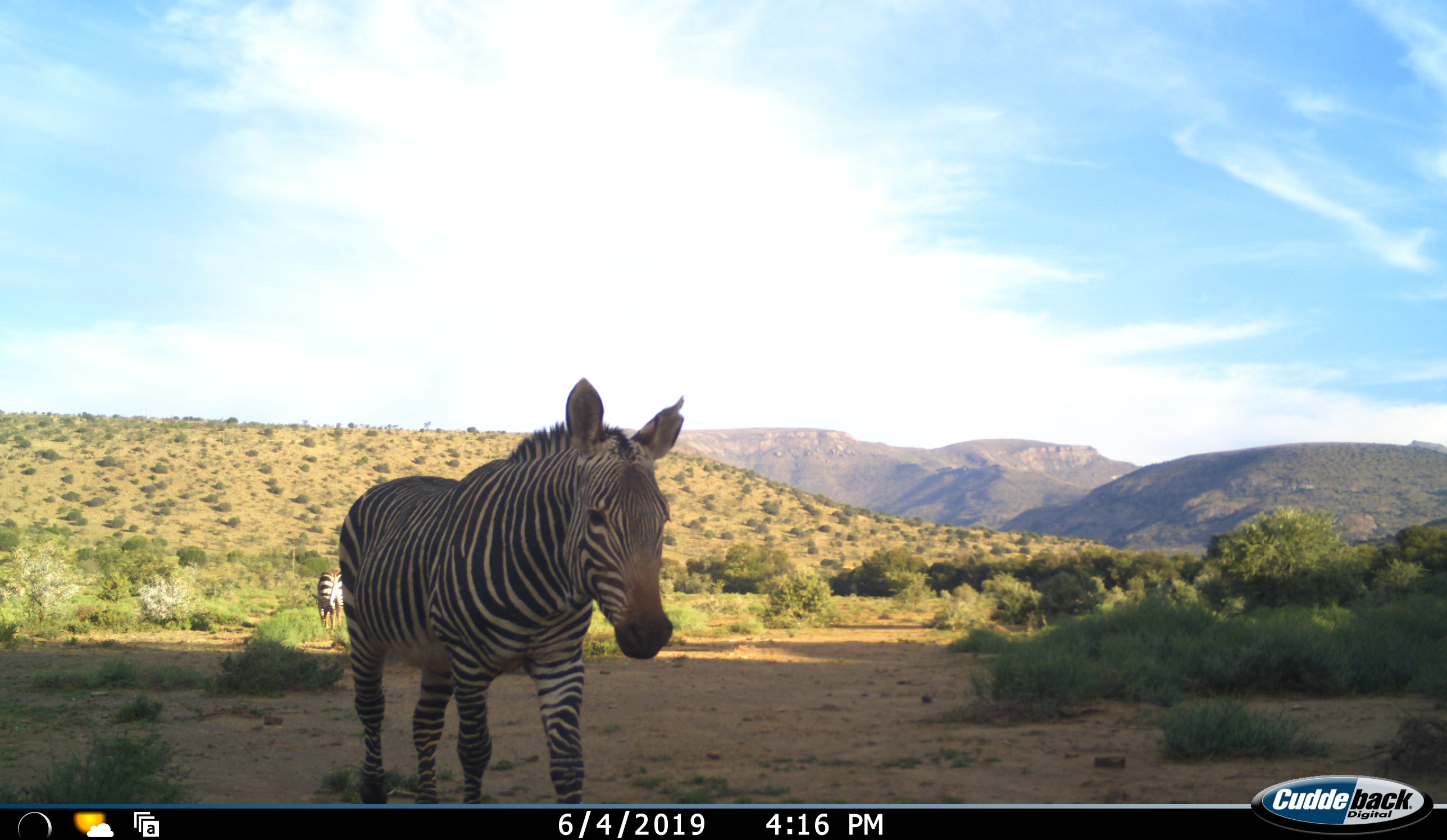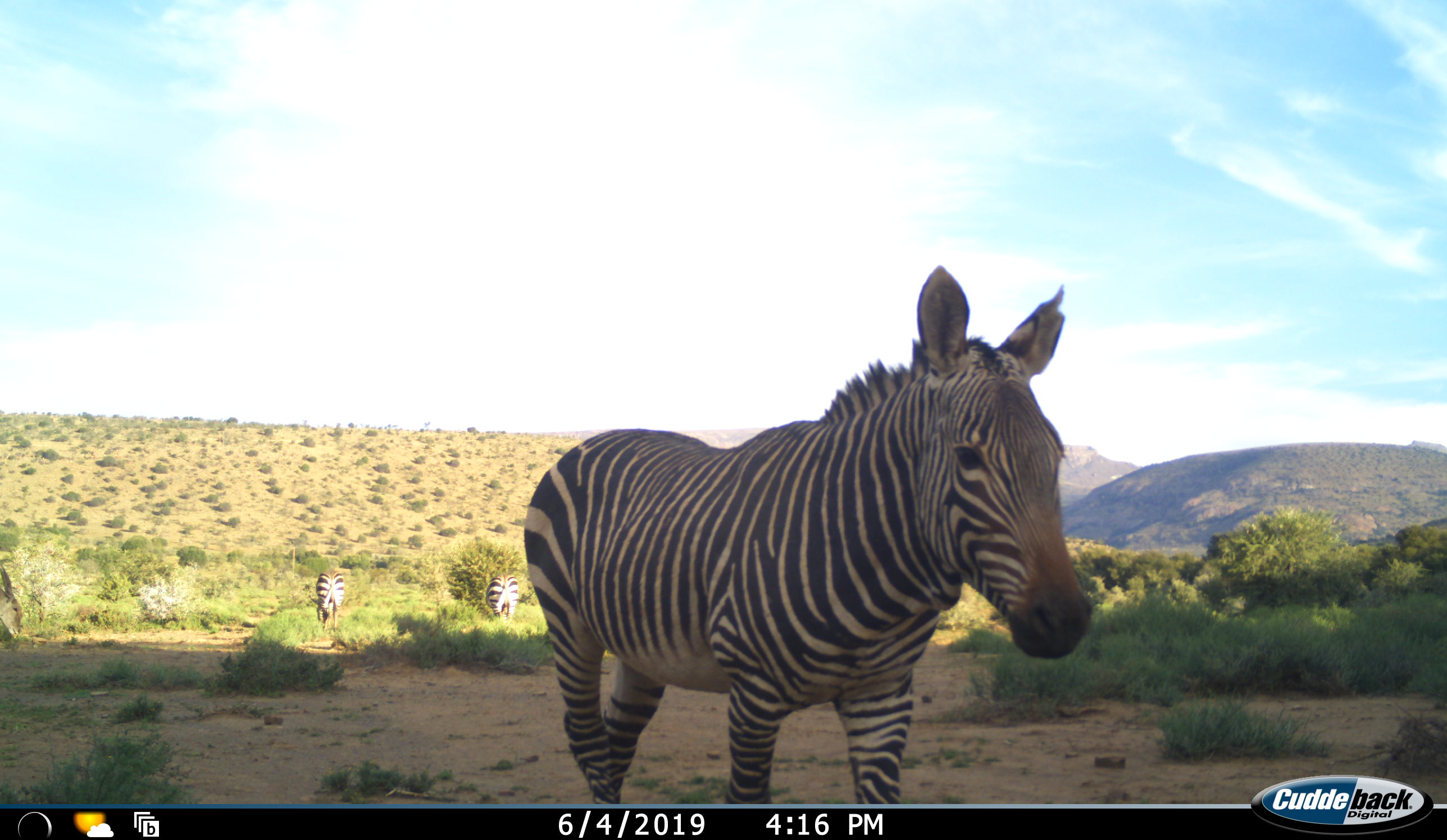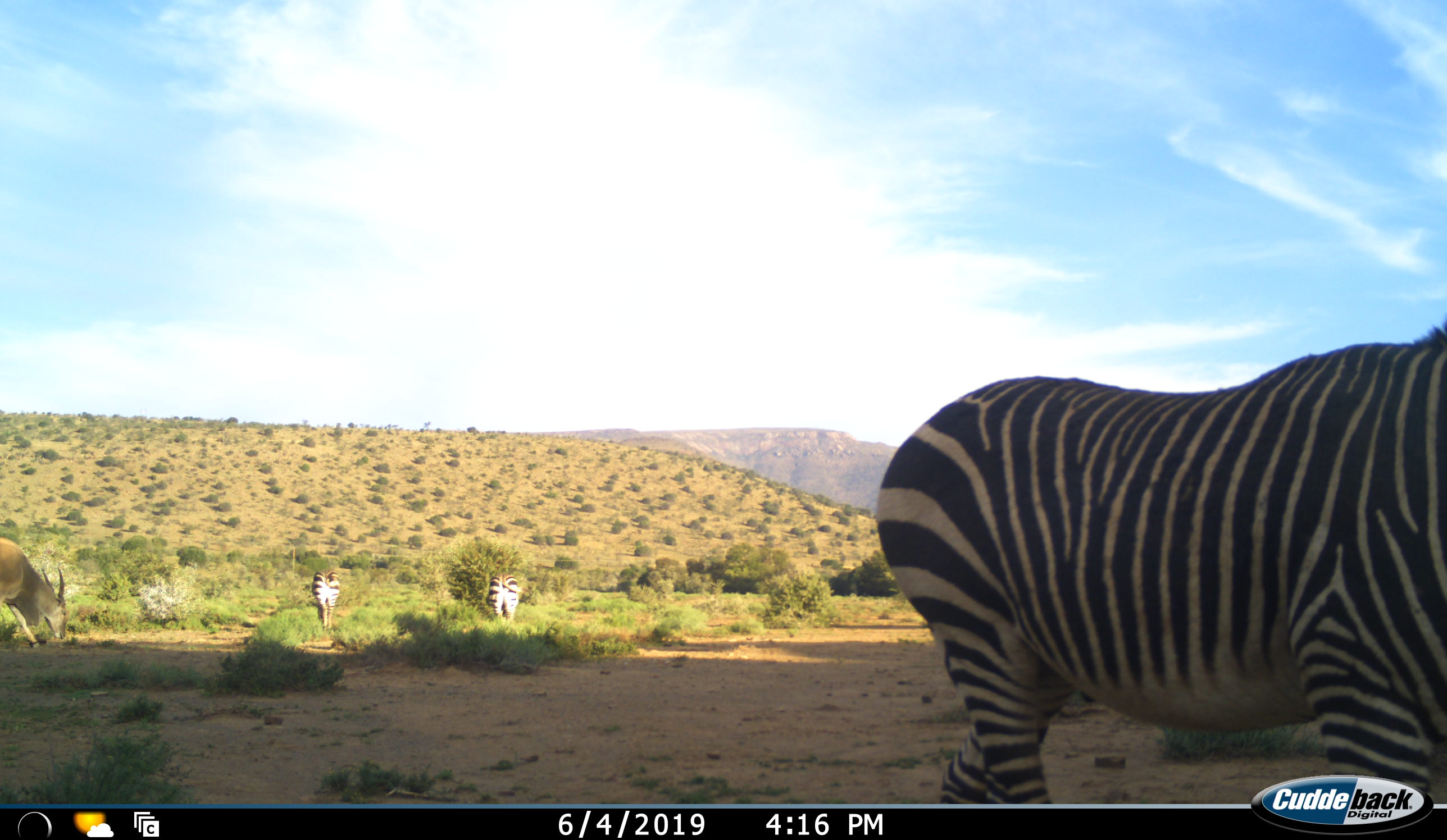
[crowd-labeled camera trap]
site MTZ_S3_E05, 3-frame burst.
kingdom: Animalia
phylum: Chordata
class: Mammalia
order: Perissodactyla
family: Equidae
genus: Equus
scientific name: Equus zebra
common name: mountain zebra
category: zebramountain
Zebramountain (mountain zebra) (Equus zebra), count 2. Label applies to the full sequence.